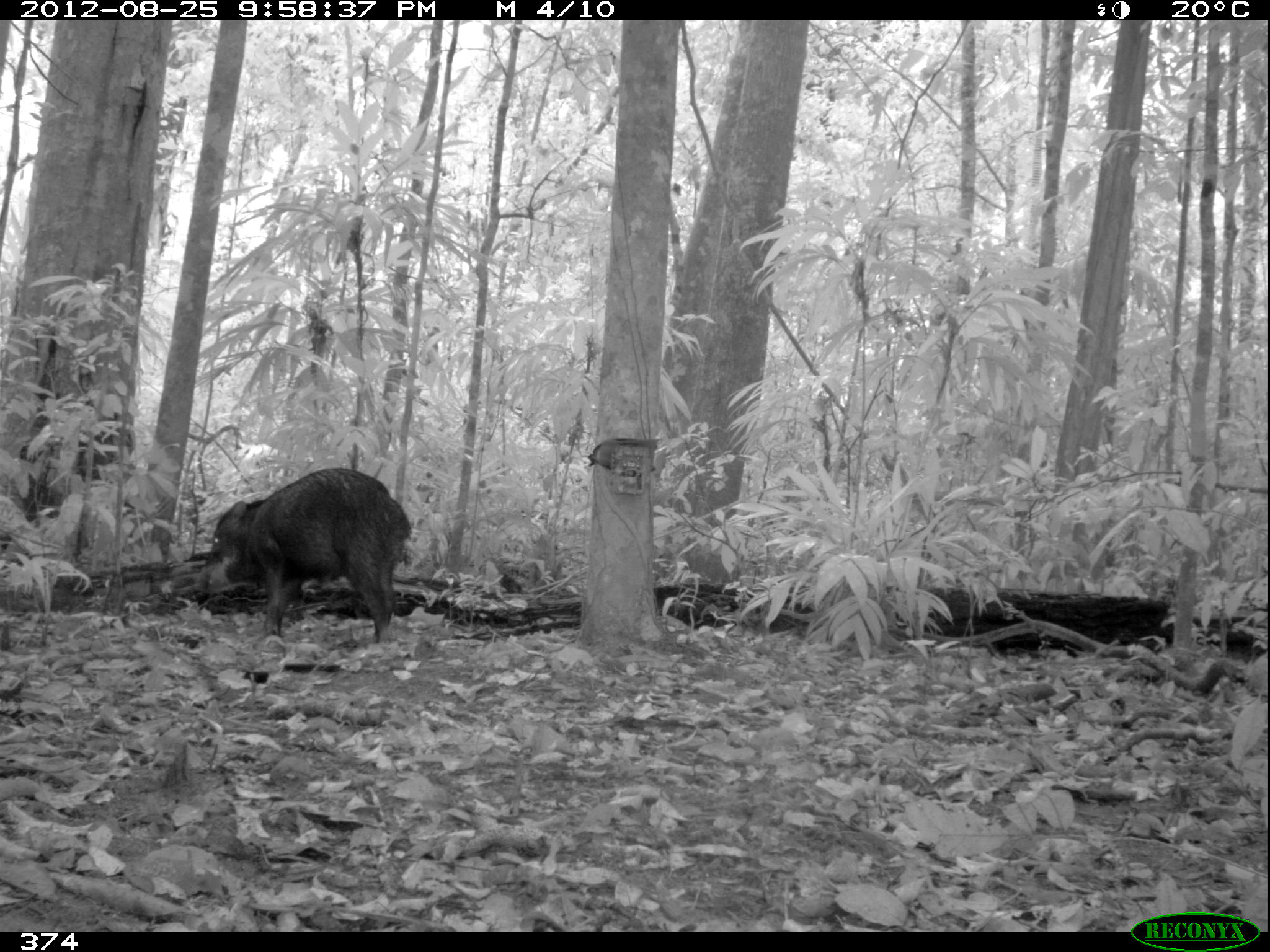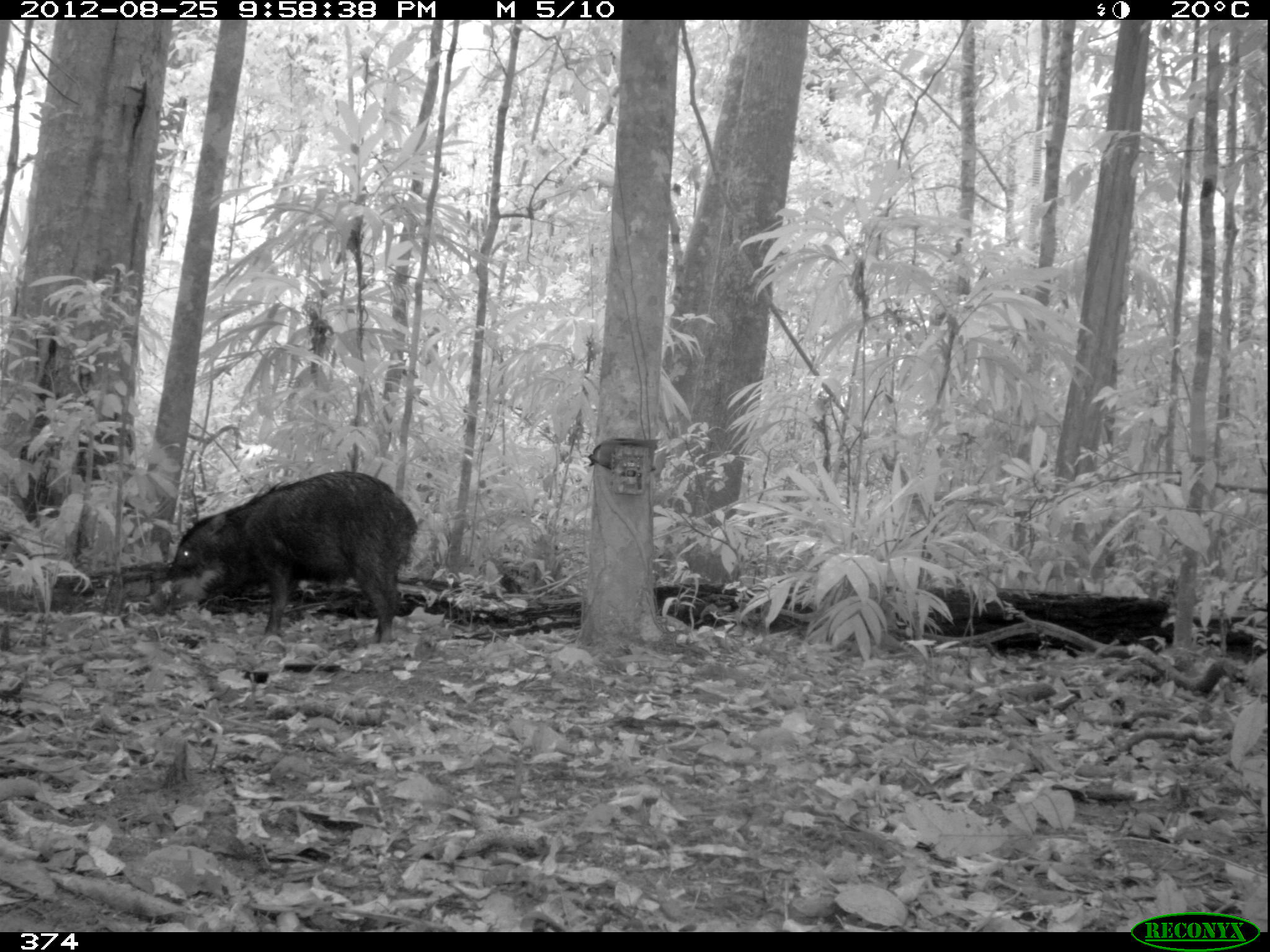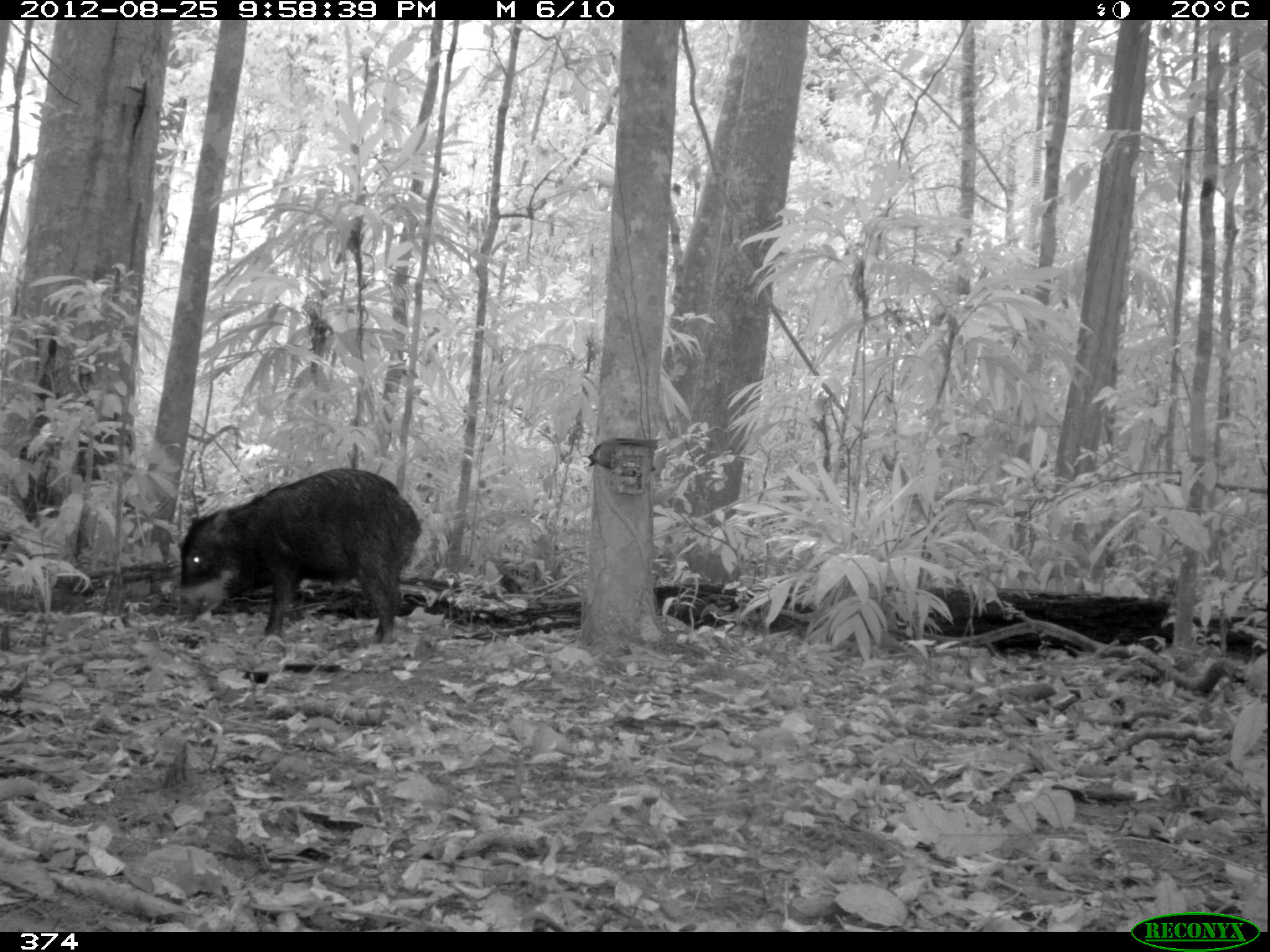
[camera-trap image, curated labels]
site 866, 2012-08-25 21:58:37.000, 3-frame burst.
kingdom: Animalia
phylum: Chordata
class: Mammalia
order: Artiodactyla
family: Tayassuidae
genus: Tayassu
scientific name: Tayassu pecari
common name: white-lipped peccary